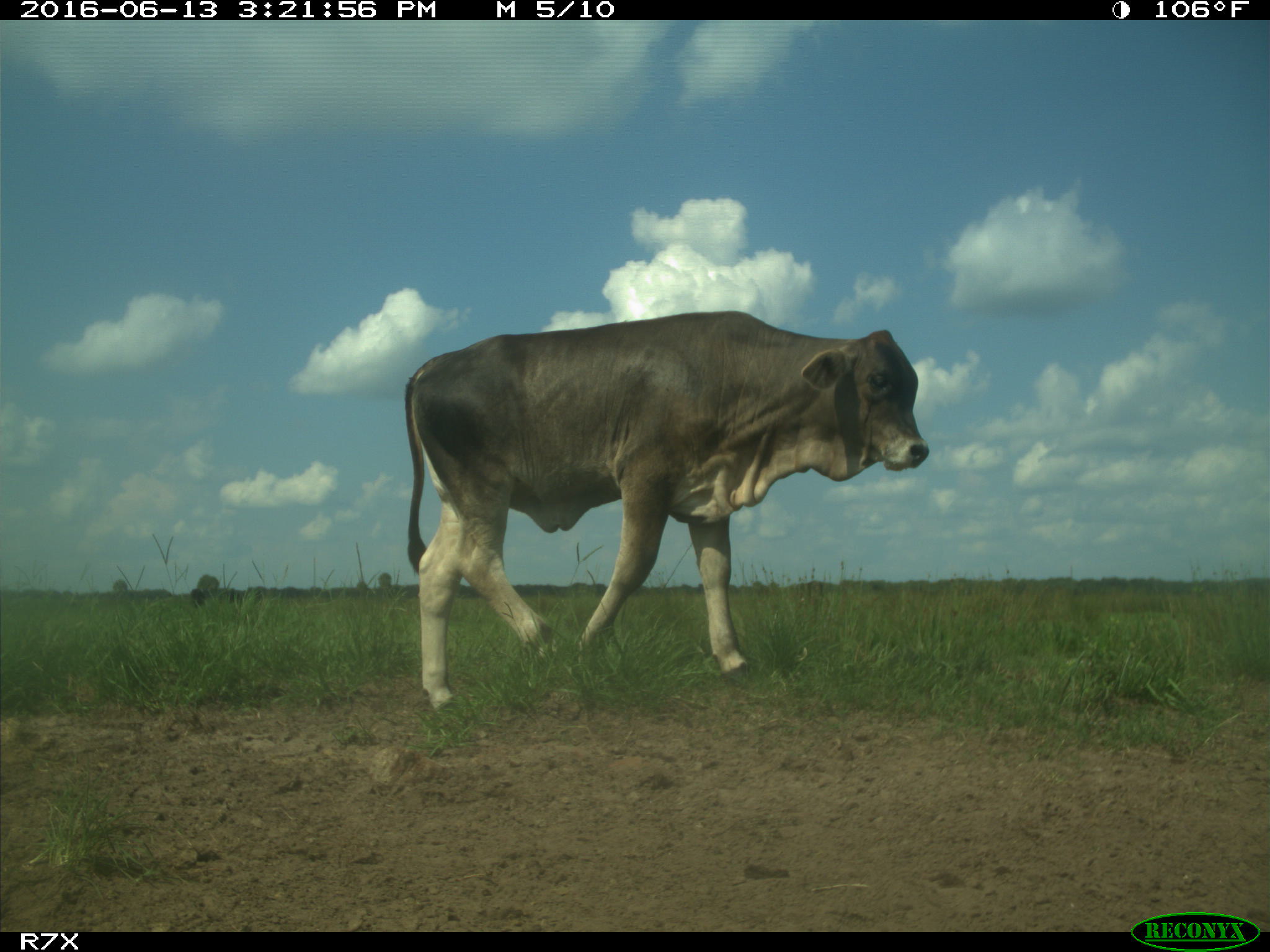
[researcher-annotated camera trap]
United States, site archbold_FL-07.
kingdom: Animalia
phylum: Chordata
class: Mammalia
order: Artiodactyla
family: Bovidae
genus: Bos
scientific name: Bos taurus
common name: domestic cow